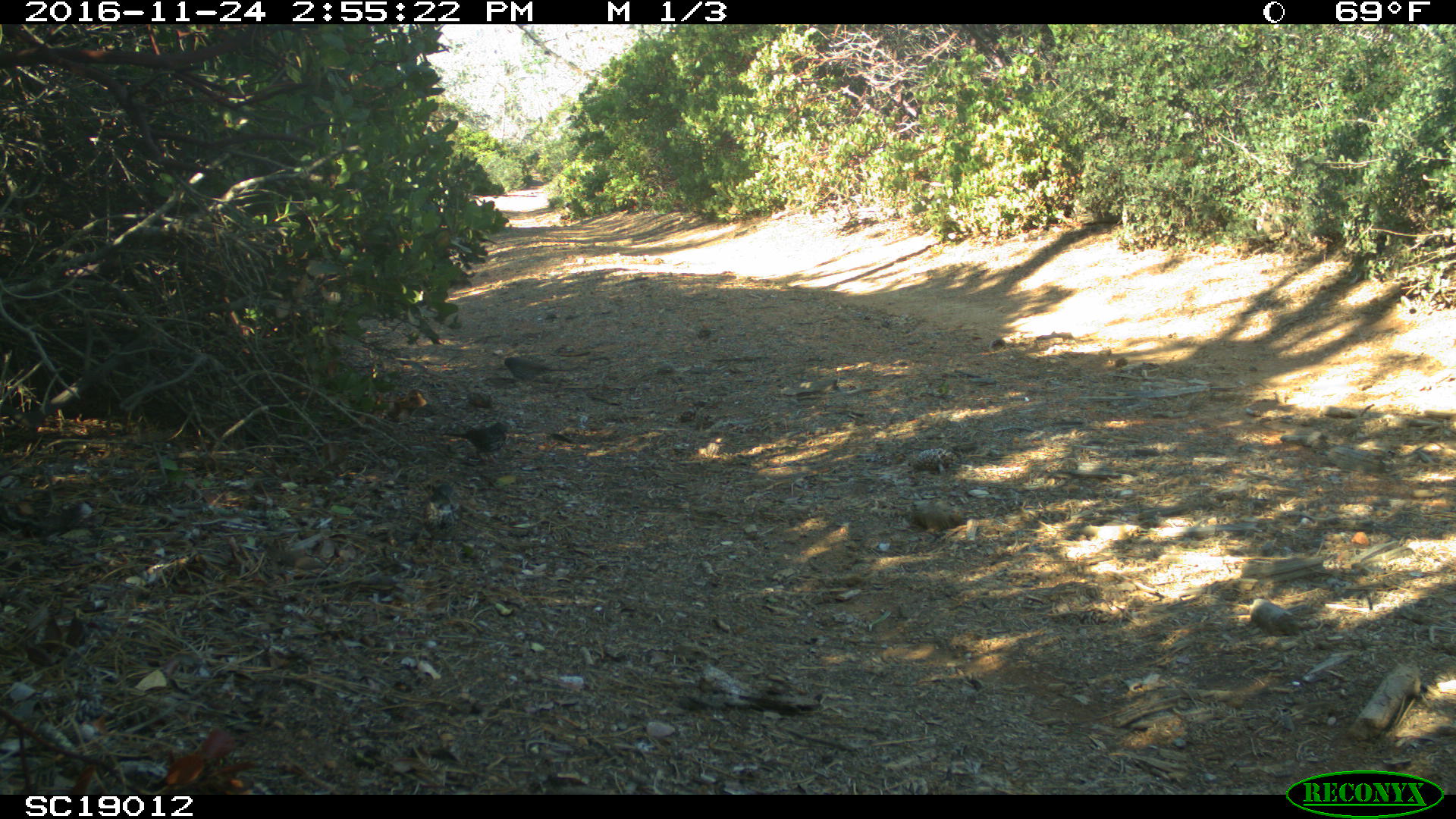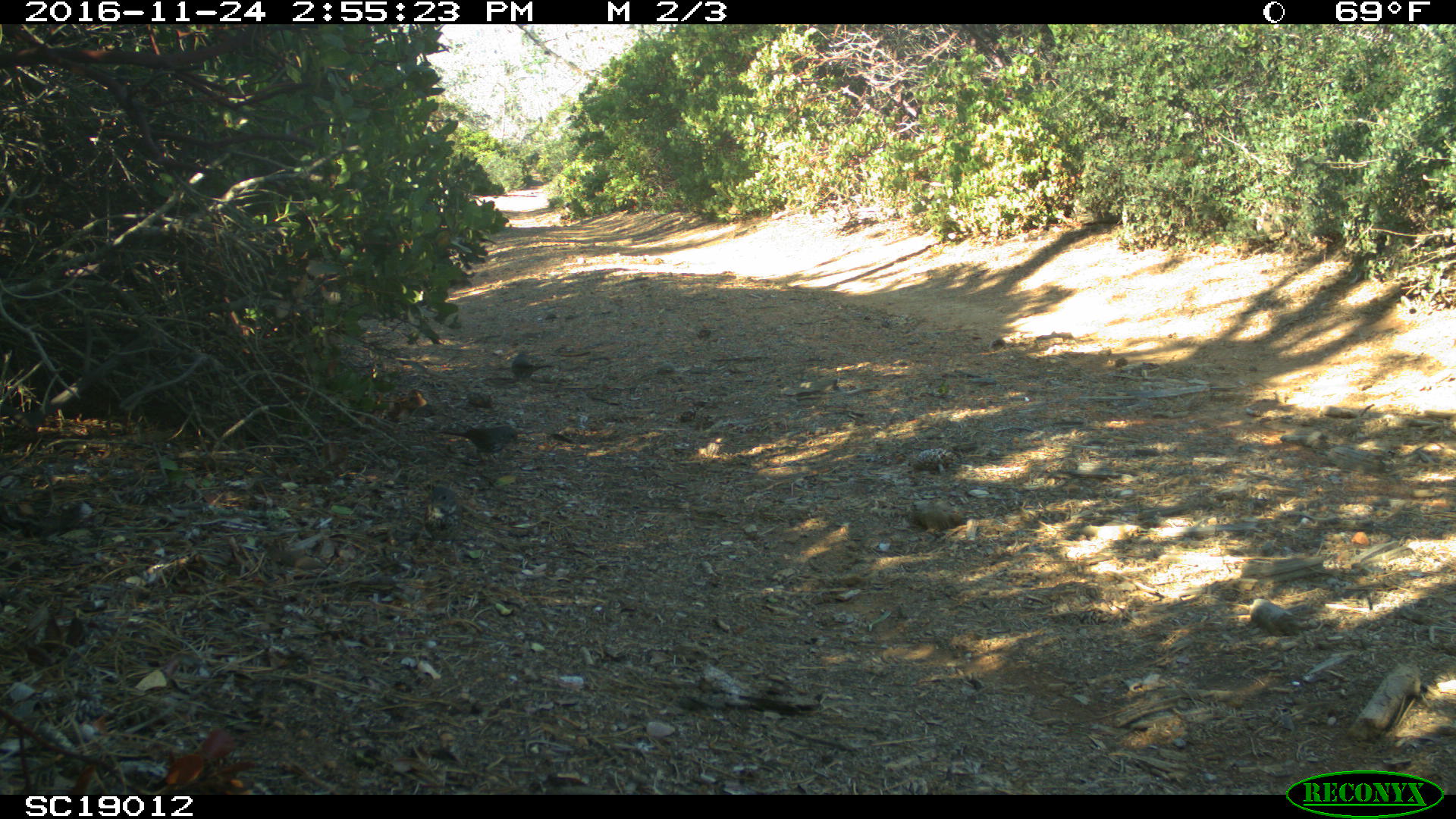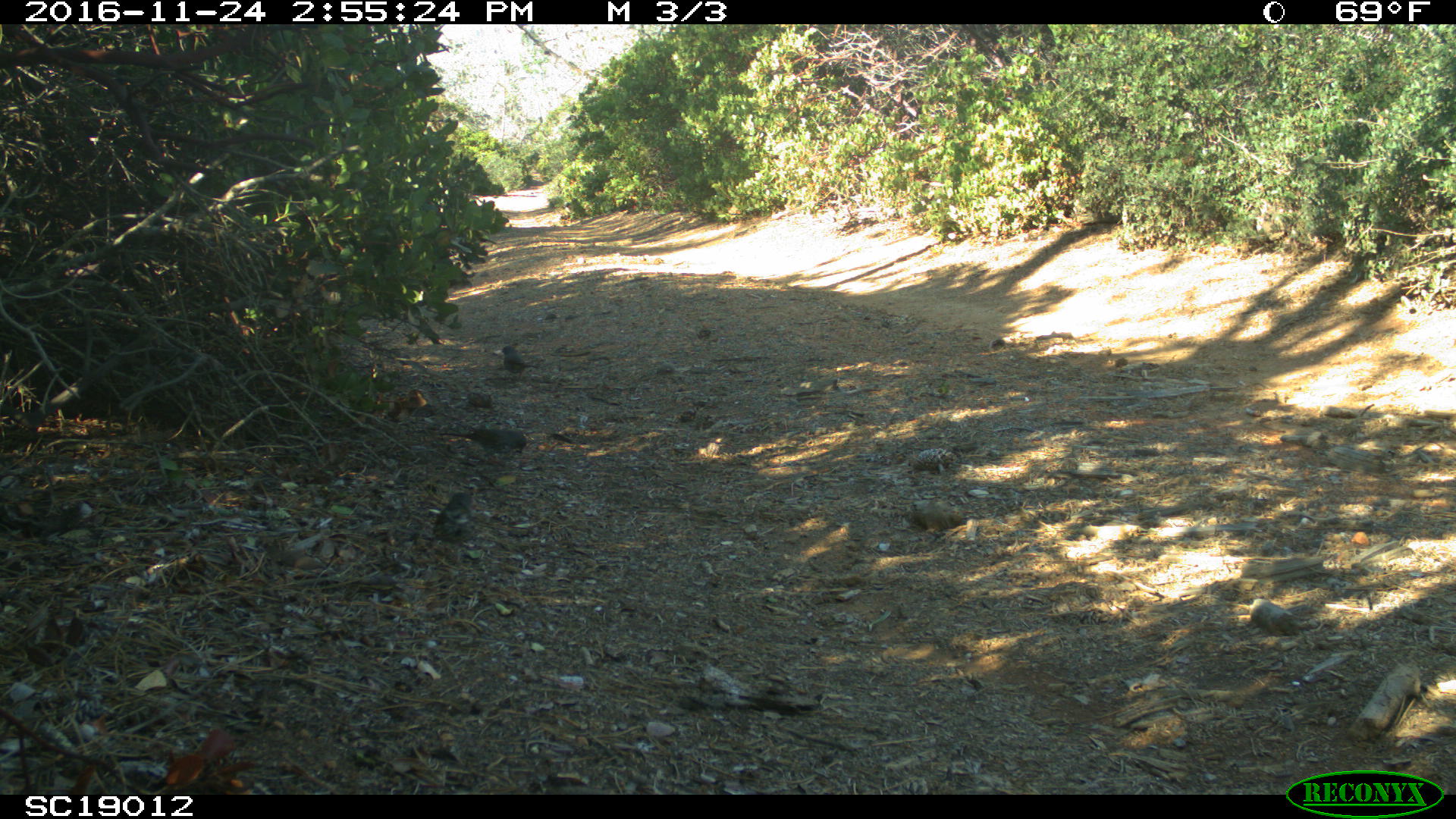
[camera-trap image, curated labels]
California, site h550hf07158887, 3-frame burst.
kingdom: Animalia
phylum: Chordata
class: Aves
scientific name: Aves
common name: bird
Bird (Aves).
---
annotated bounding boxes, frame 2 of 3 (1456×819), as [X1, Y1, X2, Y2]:
bird: [438, 424, 517, 460]; [422, 486, 463, 551]; [510, 349, 556, 383]